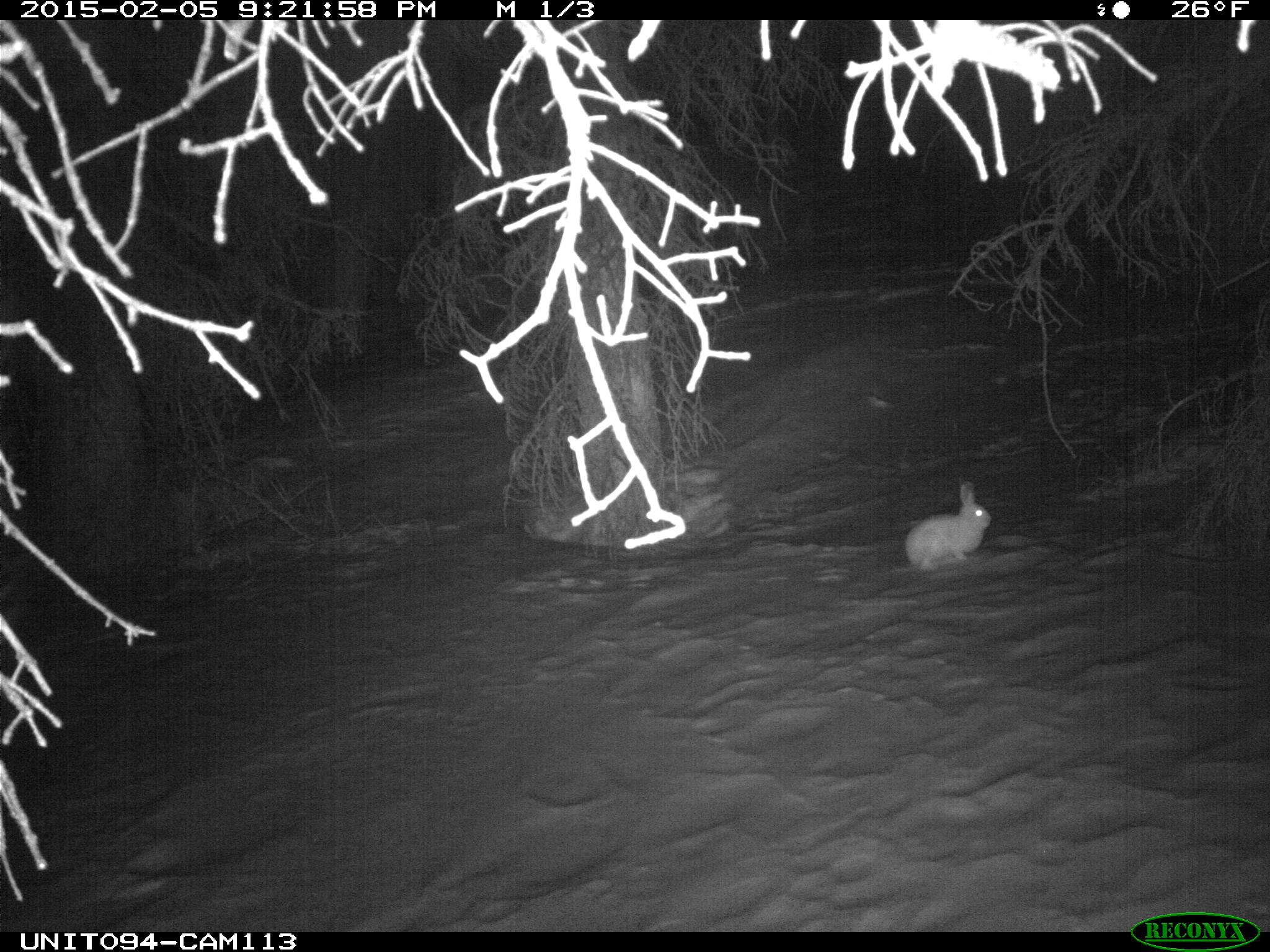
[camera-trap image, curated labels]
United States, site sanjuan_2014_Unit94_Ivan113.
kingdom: Animalia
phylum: Chordata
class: Mammalia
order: Lagomorpha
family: Leporidae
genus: Lepus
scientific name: Lepus americanus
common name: snowshoe hare